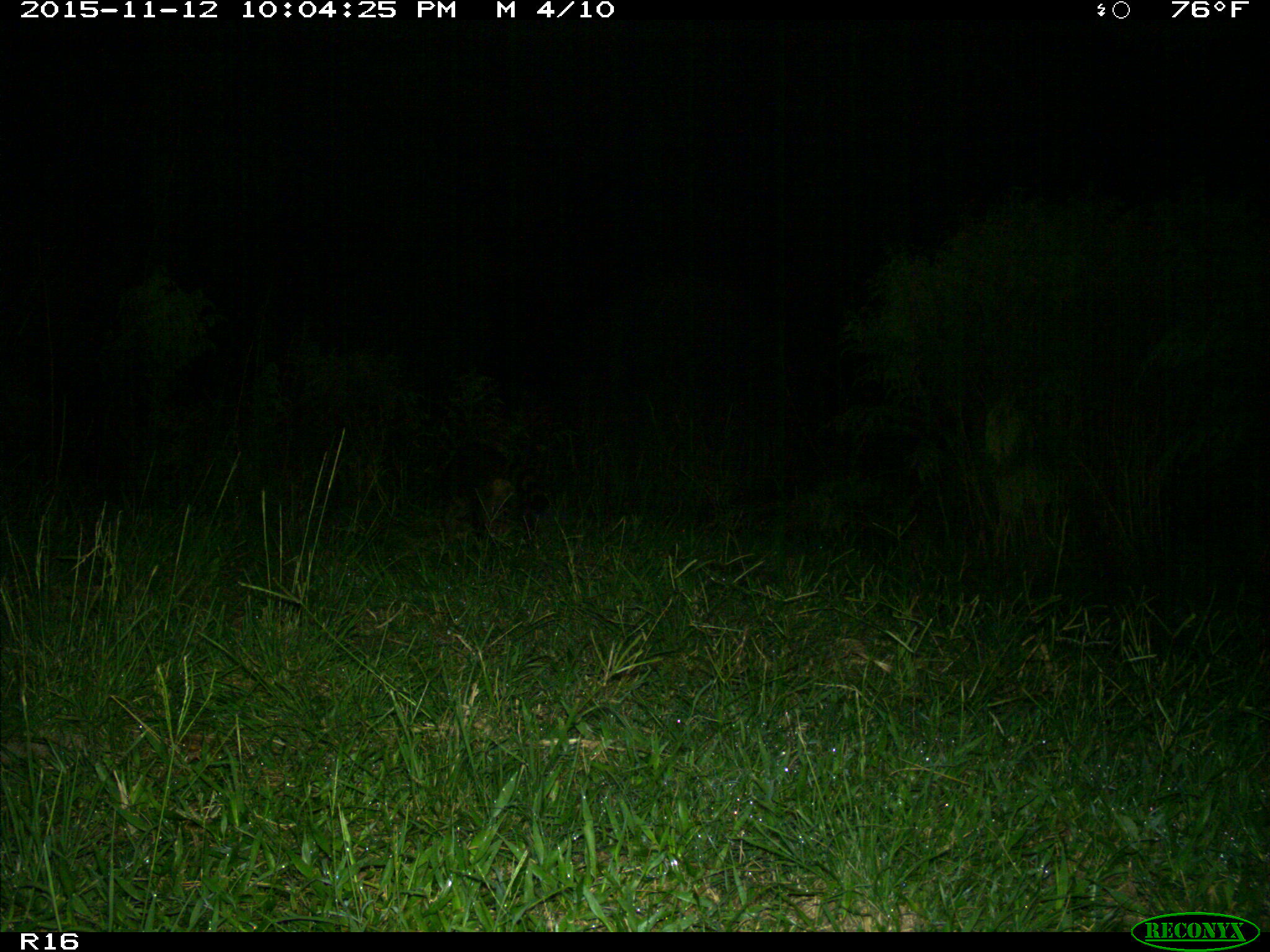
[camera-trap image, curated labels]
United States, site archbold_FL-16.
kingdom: Animalia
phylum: Chordata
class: Mammalia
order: Carnivora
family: Procyonidae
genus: Procyon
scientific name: Procyon lotor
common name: common raccoon